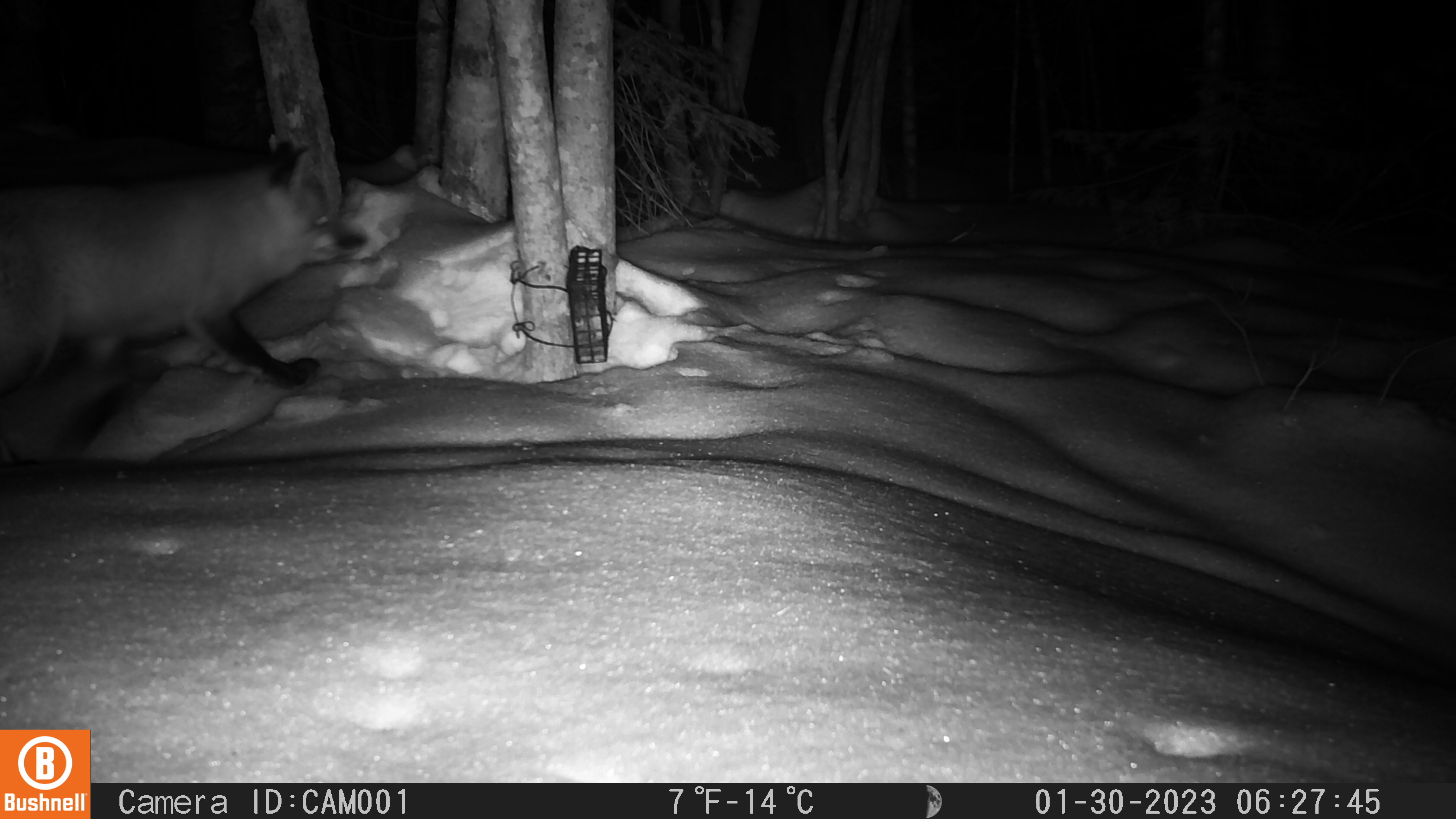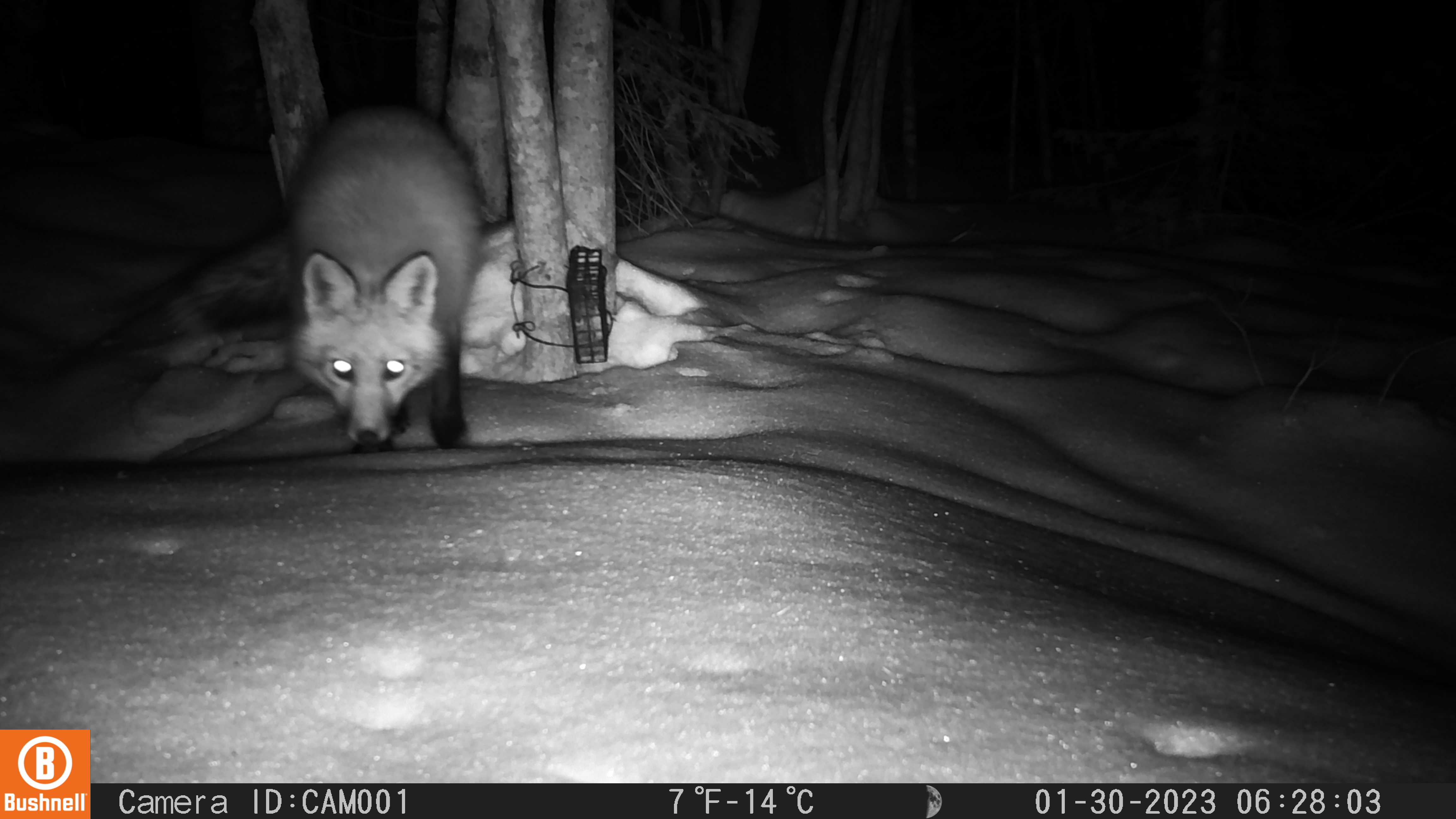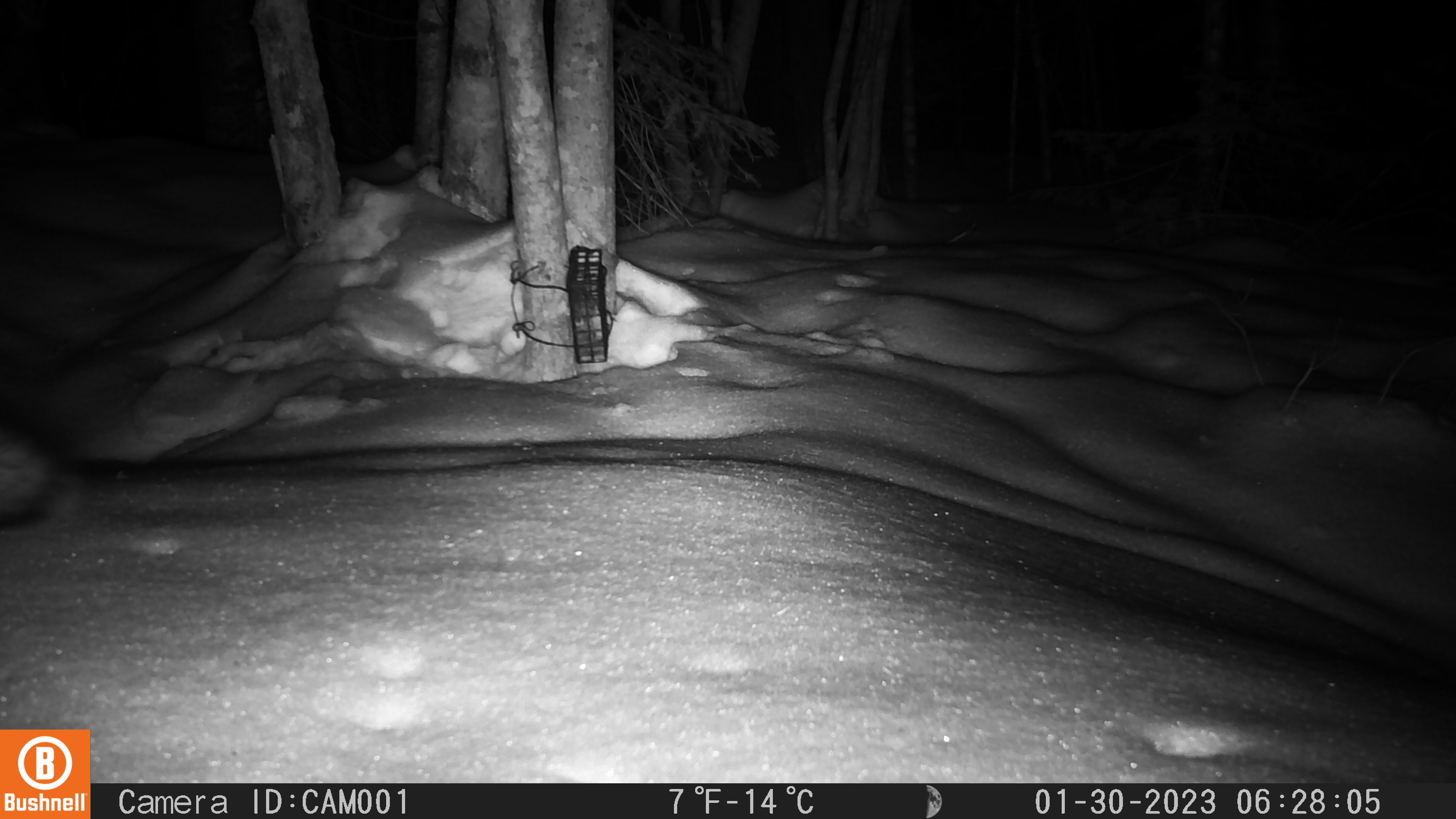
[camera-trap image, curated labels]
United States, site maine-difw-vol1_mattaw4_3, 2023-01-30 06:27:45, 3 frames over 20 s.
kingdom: Animalia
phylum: Chordata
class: Mammalia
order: Carnivora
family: Canidae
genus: Vulpes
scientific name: Vulpes vulpes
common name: red fox